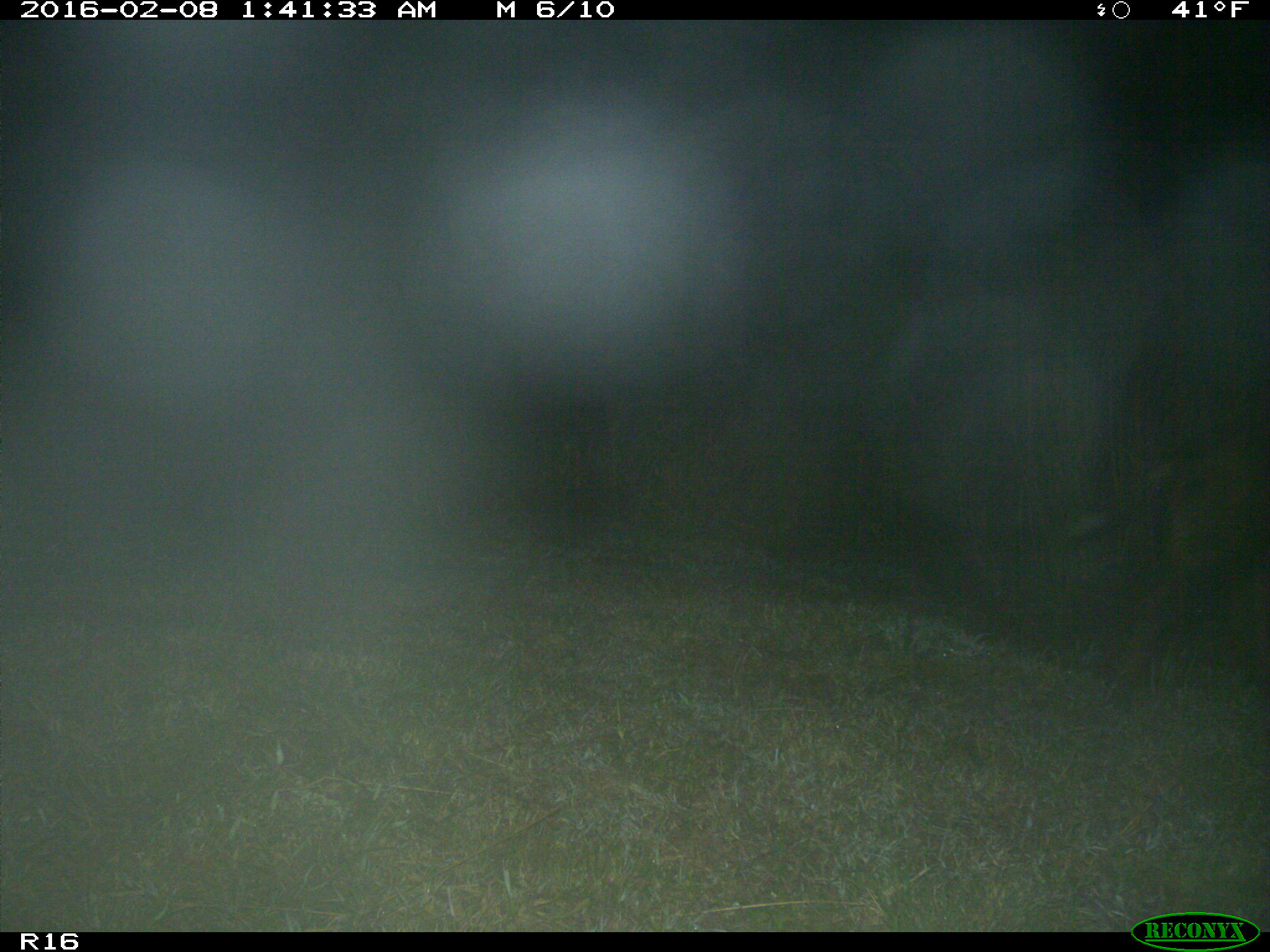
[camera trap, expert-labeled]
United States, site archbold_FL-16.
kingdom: Animalia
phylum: Chordata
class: Mammalia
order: Artiodactyla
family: Suidae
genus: Sus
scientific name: Sus scrofa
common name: wild boar